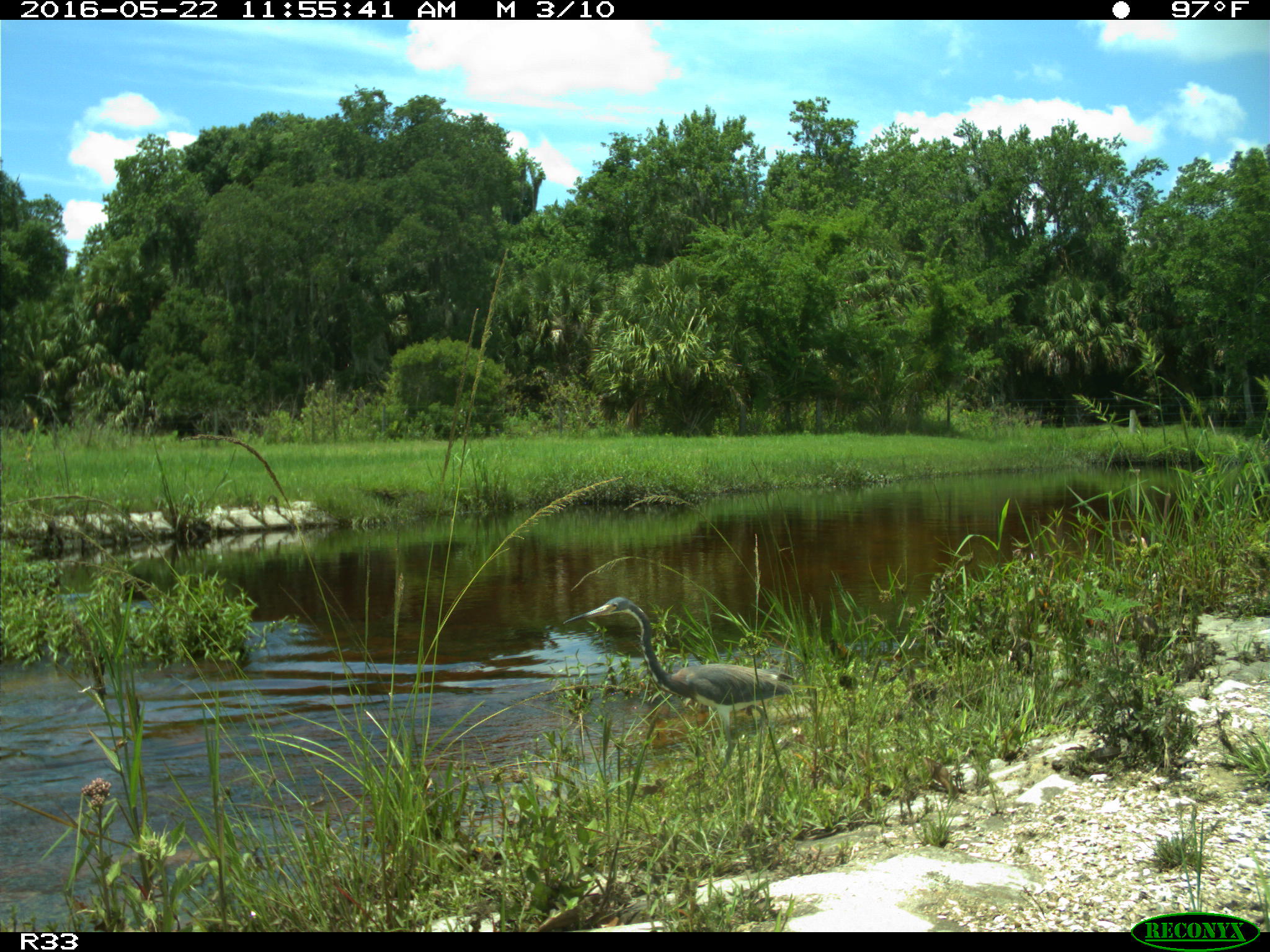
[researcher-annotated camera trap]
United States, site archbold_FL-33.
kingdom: Animalia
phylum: Chordata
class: Aves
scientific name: Aves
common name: birds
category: unidentified bird